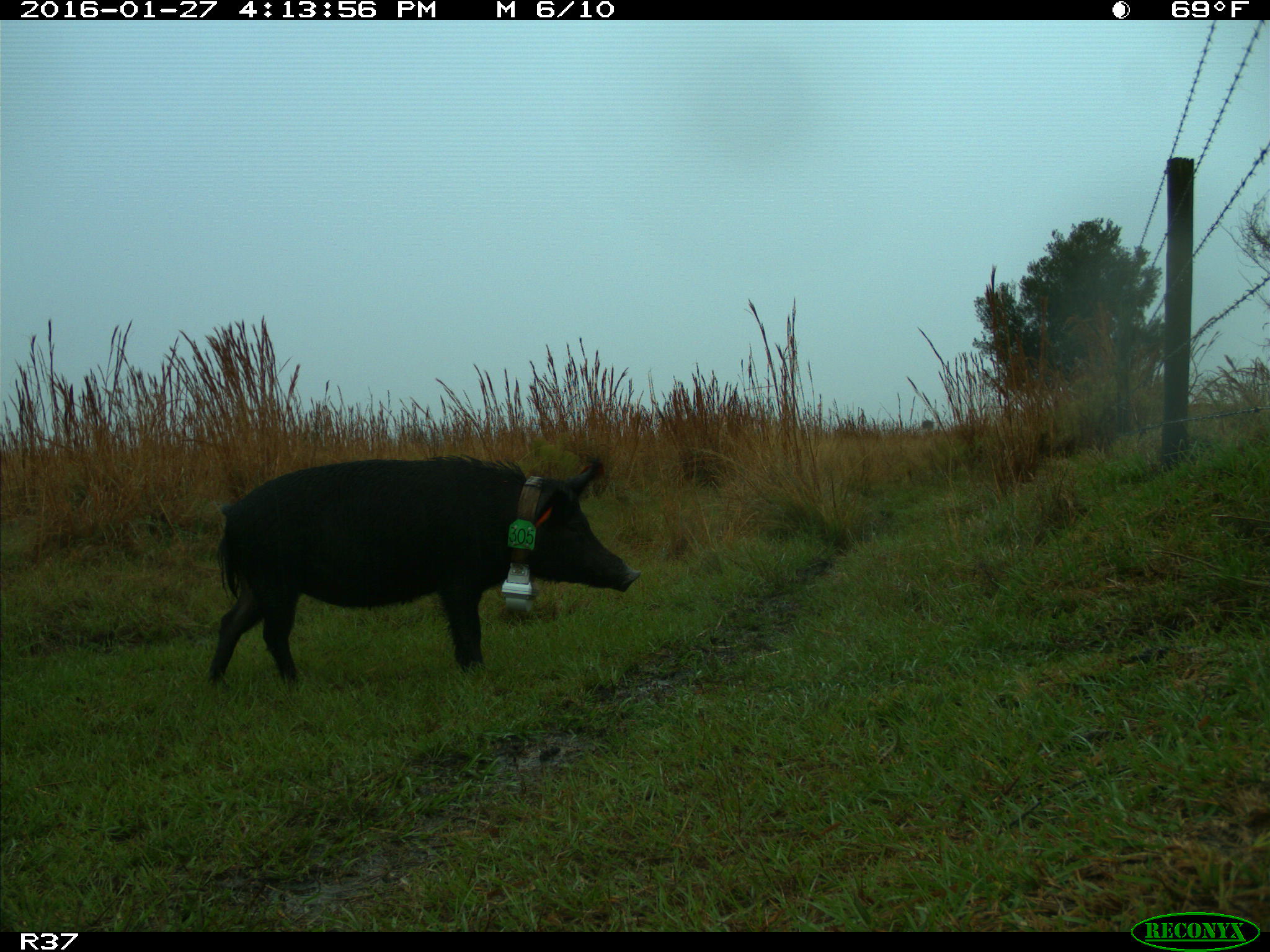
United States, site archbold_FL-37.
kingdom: Animalia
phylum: Chordata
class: Mammalia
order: Artiodactyla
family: Suidae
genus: Sus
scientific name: Sus scrofa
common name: wild boar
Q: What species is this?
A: Sus scrofa (wild boar).